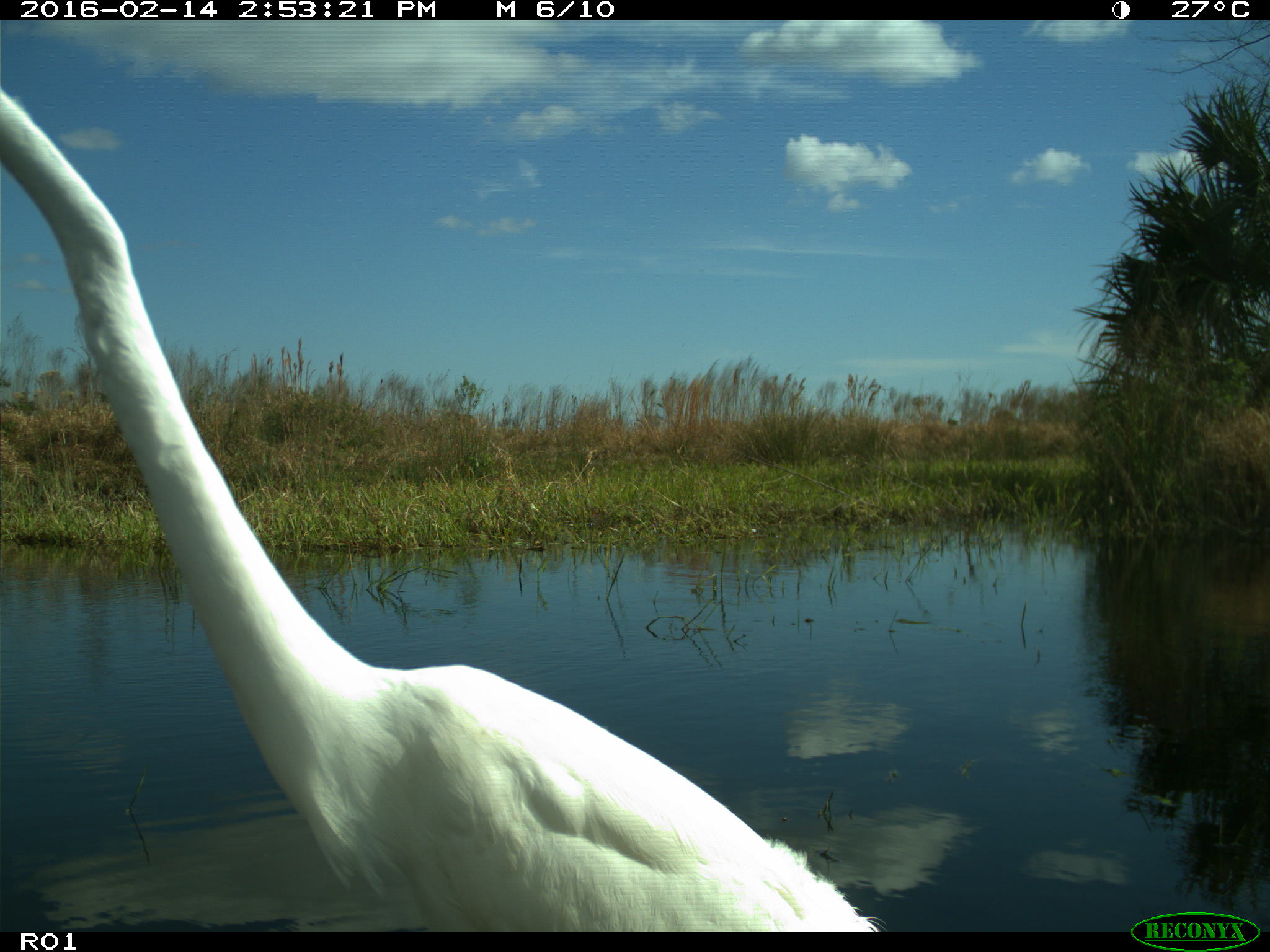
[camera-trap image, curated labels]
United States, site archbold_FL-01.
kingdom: Animalia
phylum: Chordata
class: Aves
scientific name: Aves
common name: birds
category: unidentified bird